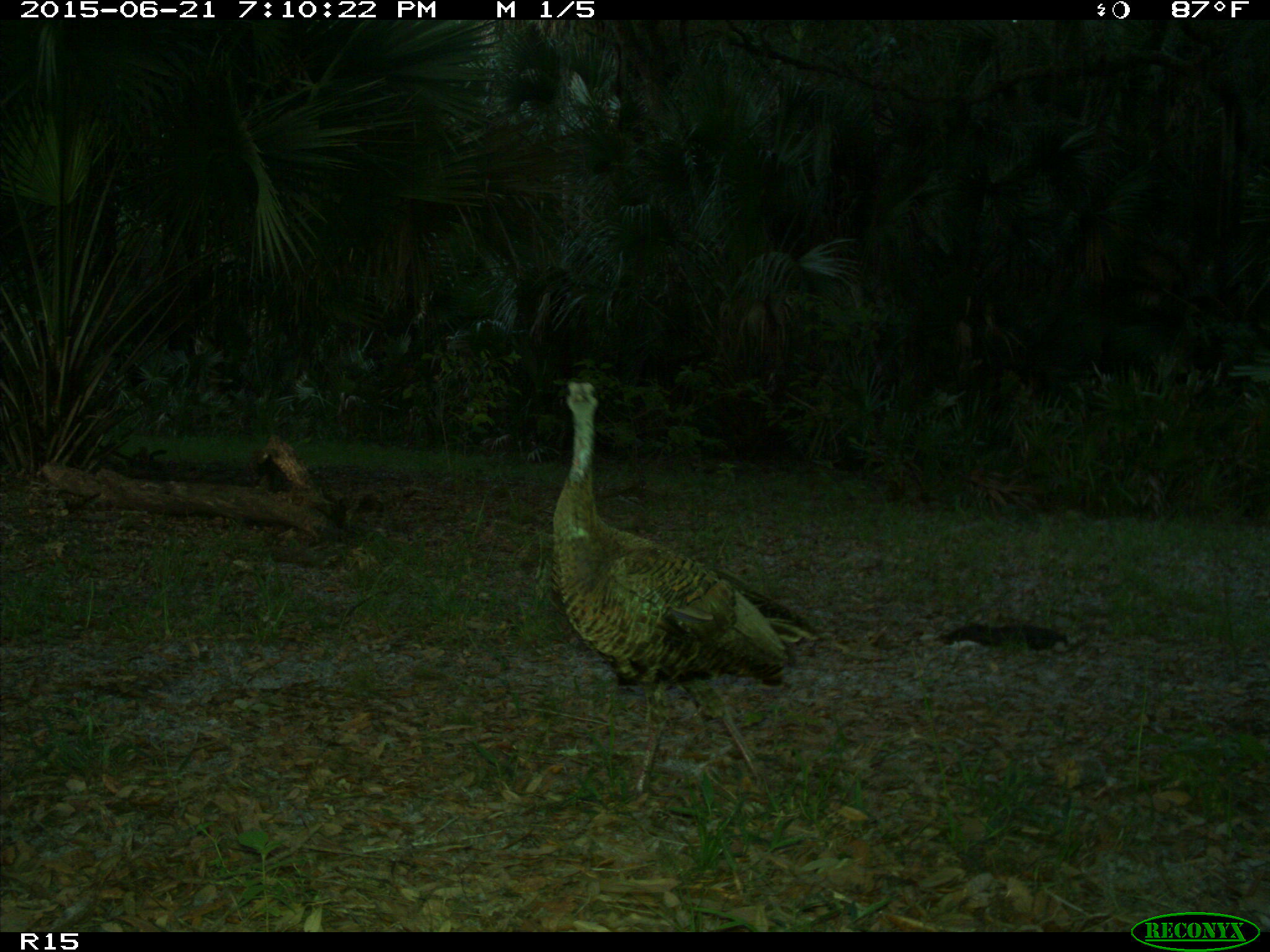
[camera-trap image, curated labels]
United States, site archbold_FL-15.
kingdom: Animalia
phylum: Chordata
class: Aves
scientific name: Aves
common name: birds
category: unidentified bird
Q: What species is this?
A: Unidentified bird (birds) (Aves).